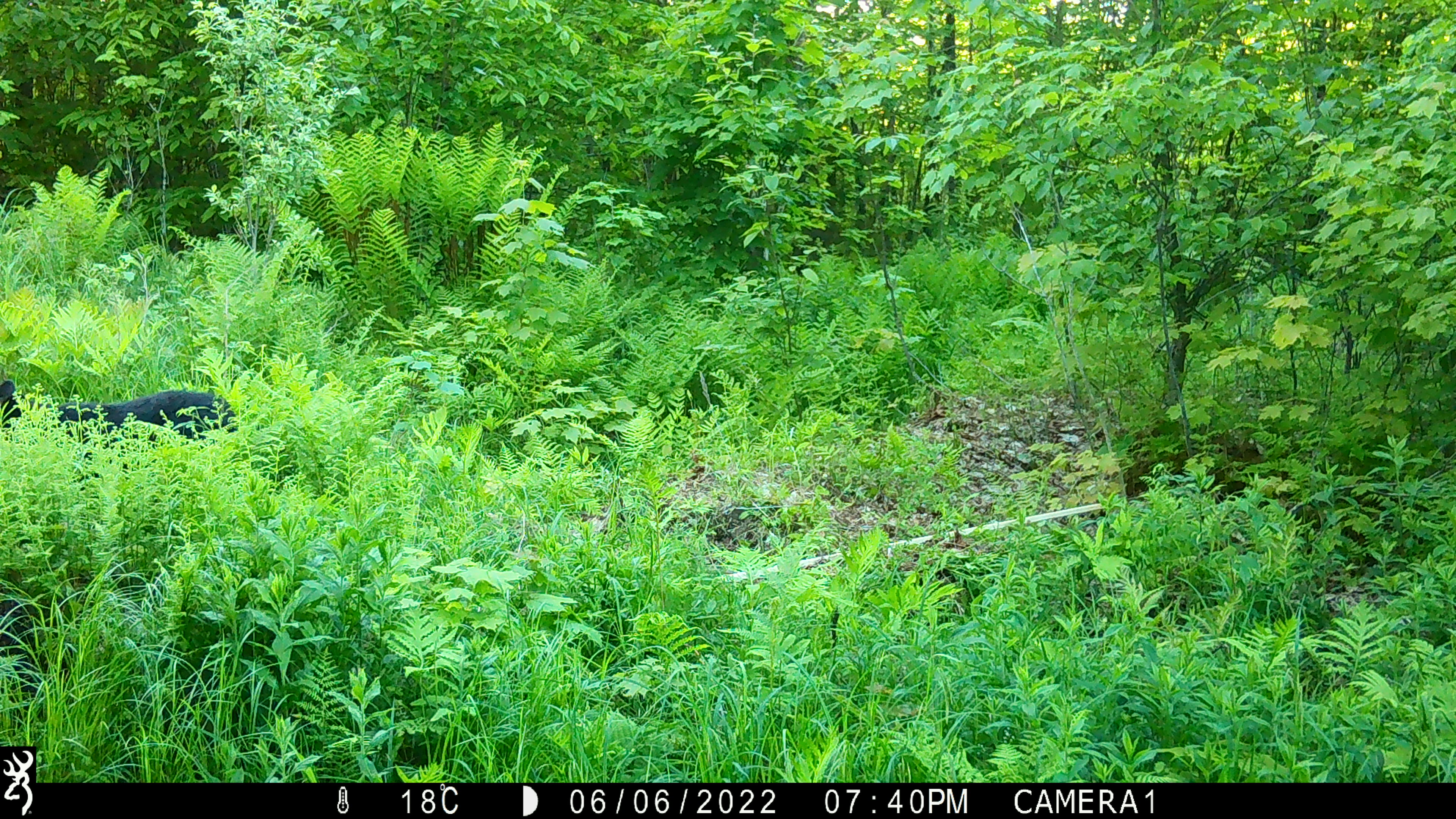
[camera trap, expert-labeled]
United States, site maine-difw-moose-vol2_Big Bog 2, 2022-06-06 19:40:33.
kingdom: Animalia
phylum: Chordata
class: Mammalia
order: Carnivora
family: Ursidae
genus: Ursus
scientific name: Ursus americanus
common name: black bear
Black bear (Ursus americanus).